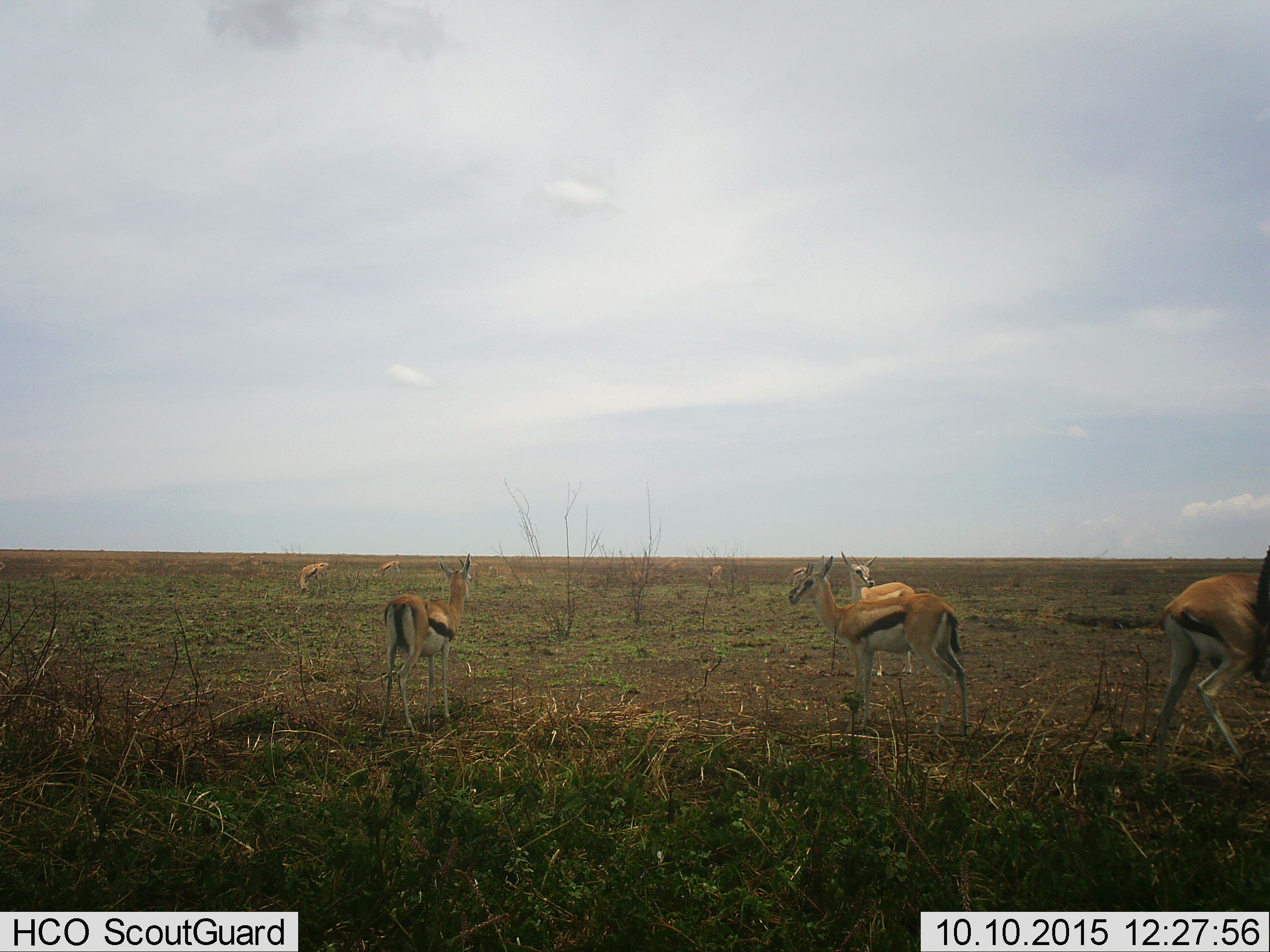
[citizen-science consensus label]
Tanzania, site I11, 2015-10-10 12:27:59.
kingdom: Animalia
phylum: Chordata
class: Mammalia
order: Artiodactyla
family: Bovidae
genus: Eudorcas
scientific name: Eudorcas thomsonii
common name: thomson's gazelle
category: gazellethomsons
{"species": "gazellethomsons (thomson's gazelle) (Eudorcas thomsonii)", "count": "9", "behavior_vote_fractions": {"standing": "100%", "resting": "10%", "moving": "20%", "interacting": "0%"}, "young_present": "0%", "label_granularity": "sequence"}